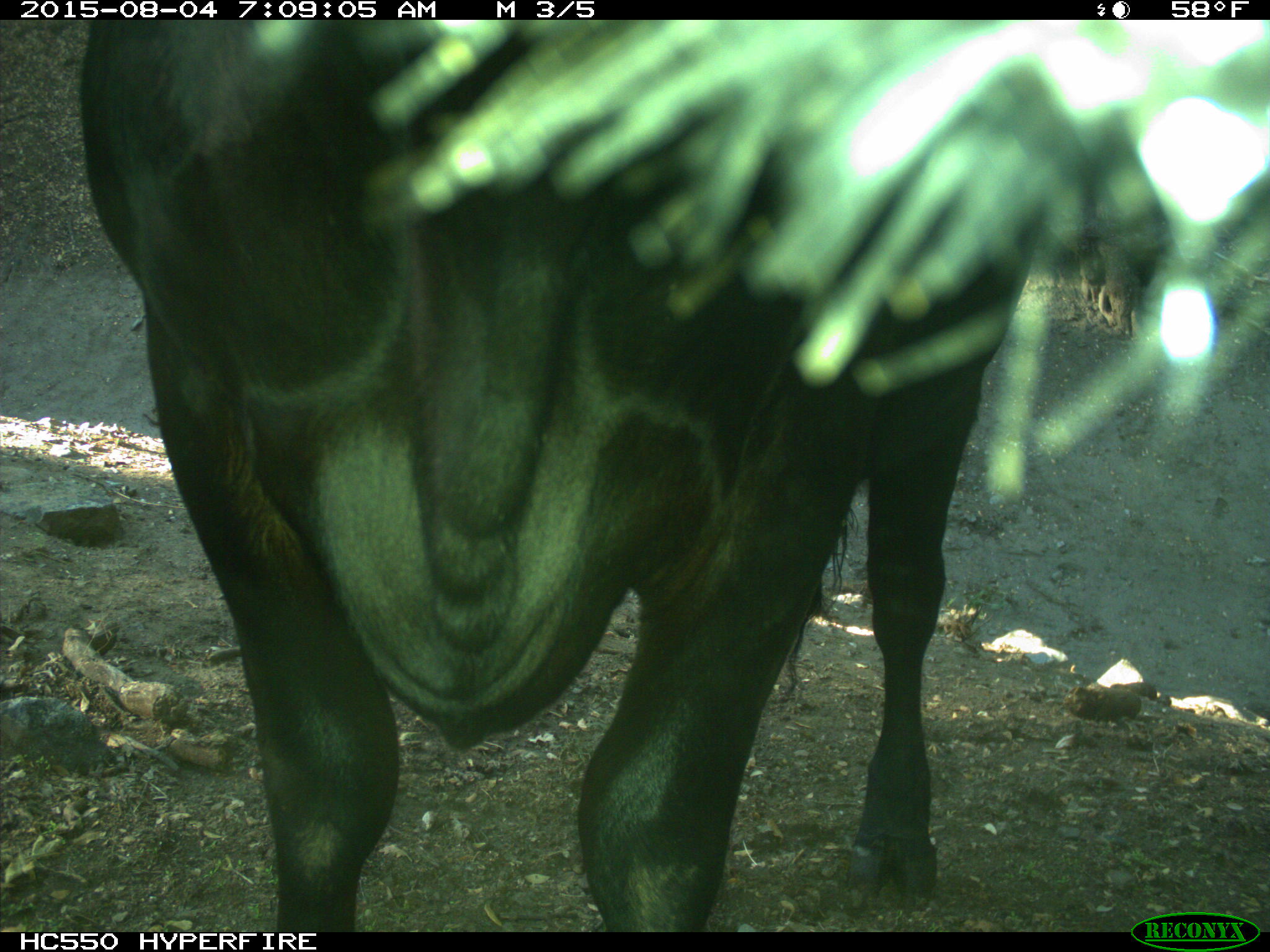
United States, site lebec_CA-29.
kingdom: Animalia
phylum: Chordata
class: Mammalia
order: Artiodactyla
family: Bovidae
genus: Bos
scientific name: Bos taurus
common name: domestic cow